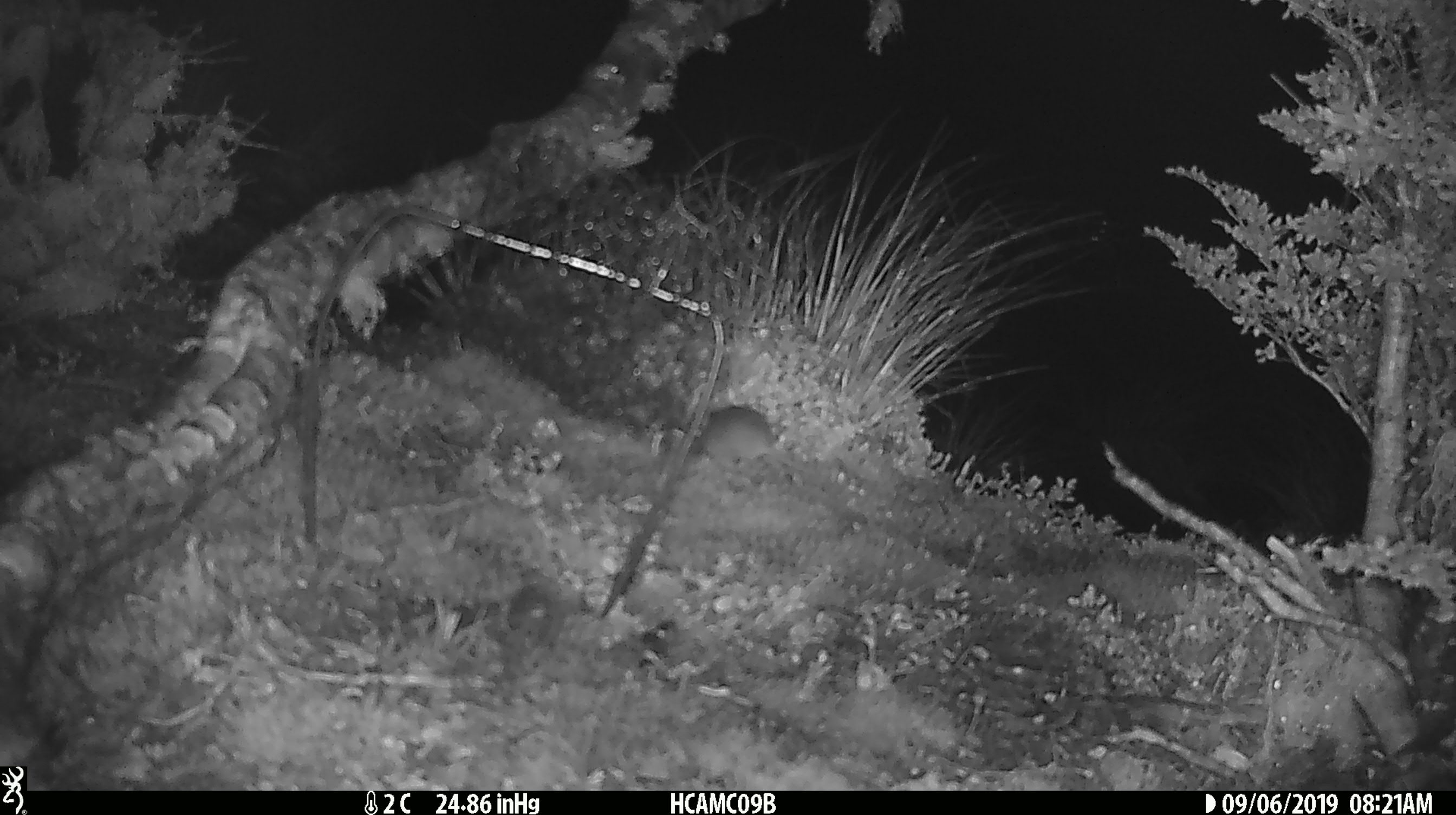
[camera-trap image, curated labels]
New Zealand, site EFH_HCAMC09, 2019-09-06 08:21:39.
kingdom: Animalia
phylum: Chordata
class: Mammalia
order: Rodentia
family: Muridae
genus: Mus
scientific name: Mus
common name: mouse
Mouse (Mus).